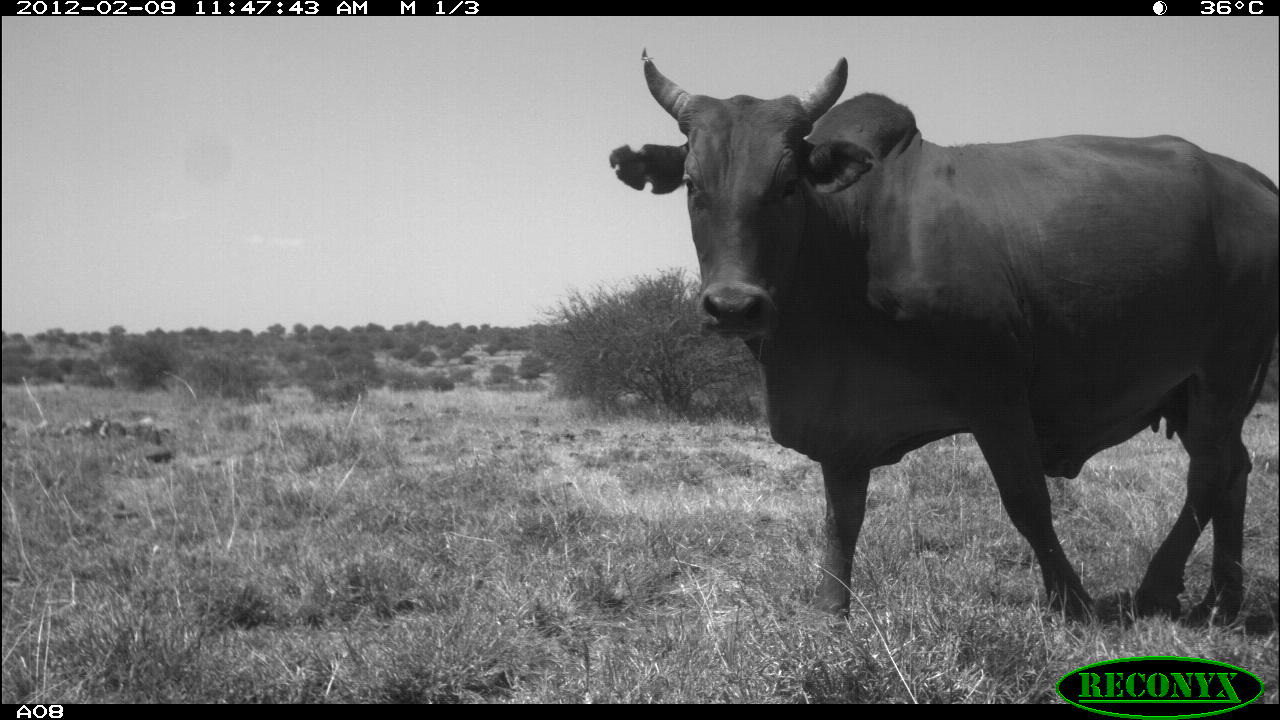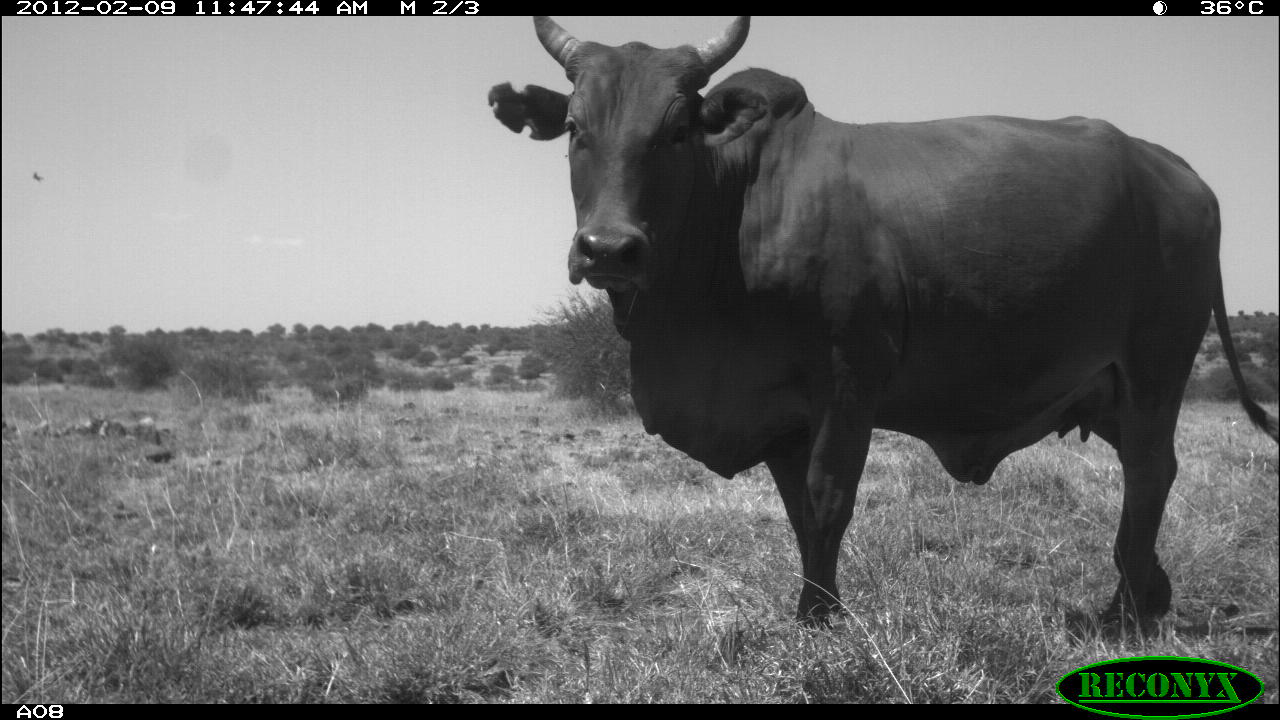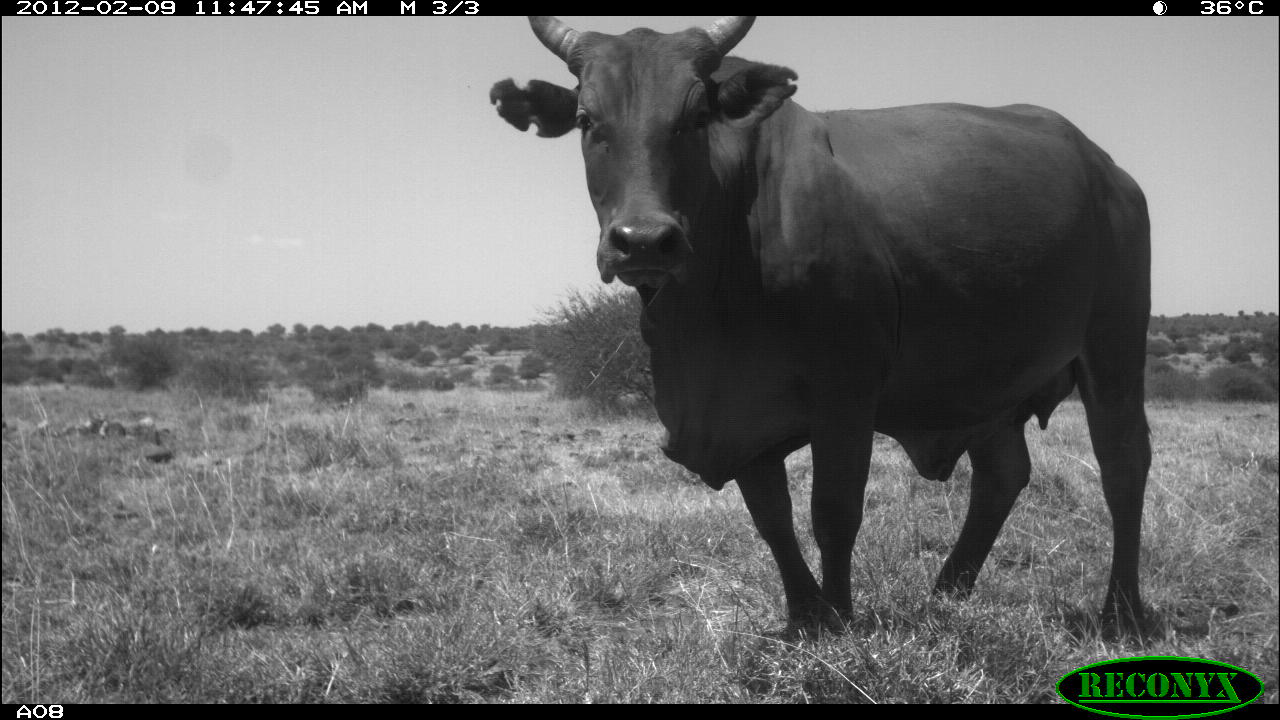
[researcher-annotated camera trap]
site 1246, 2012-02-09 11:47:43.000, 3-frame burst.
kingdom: Animalia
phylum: Chordata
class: Mammalia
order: Artiodactyla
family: Bovidae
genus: Bos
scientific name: Bos taurus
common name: domestic cattle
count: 1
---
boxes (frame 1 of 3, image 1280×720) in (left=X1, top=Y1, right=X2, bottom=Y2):
bos taurus: (left=606, top=46, right=1280, bottom=632)